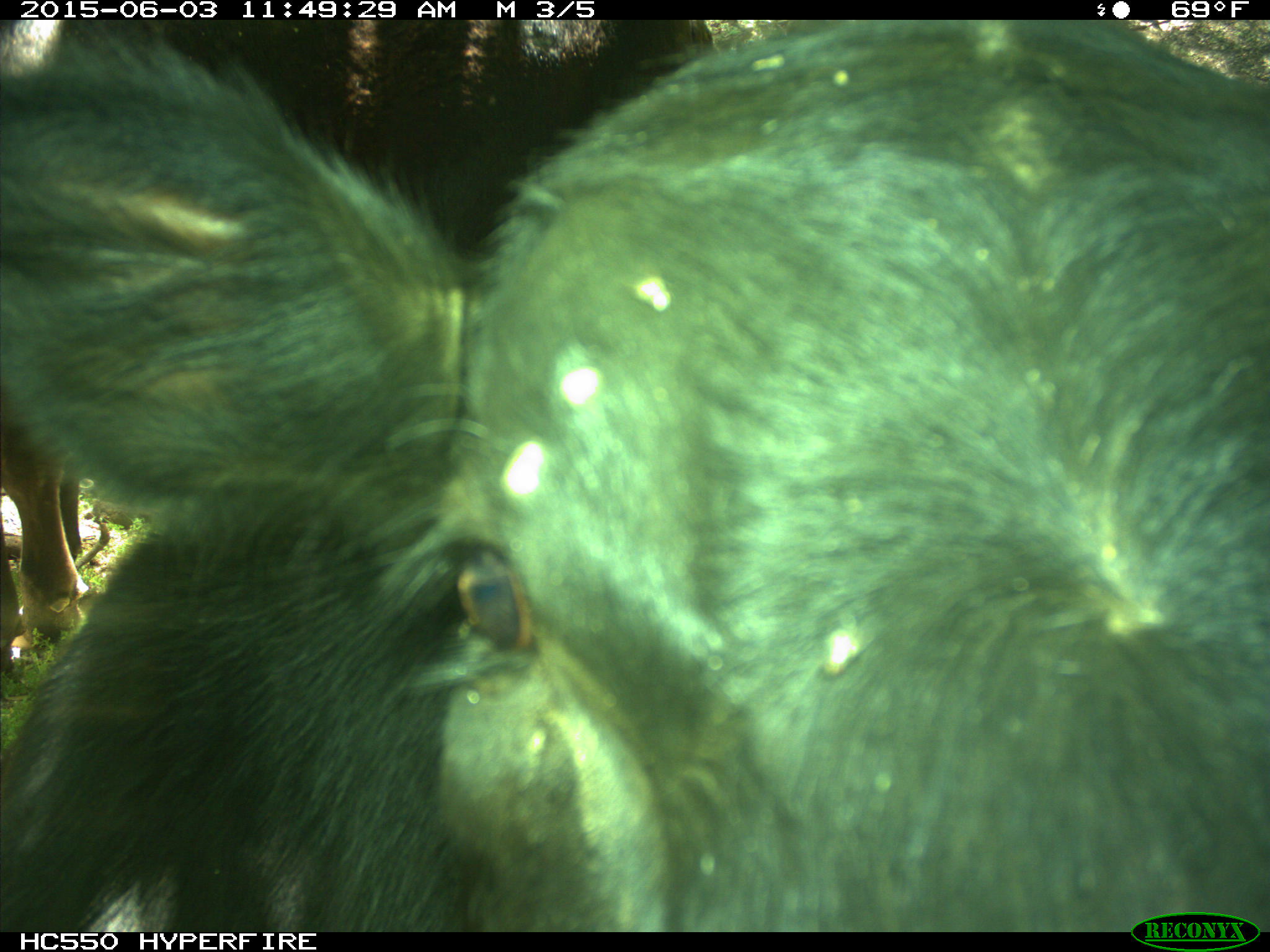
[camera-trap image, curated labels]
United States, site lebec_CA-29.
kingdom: Animalia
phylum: Chordata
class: Mammalia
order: Artiodactyla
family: Bovidae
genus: Bos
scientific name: Bos taurus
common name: domestic cow